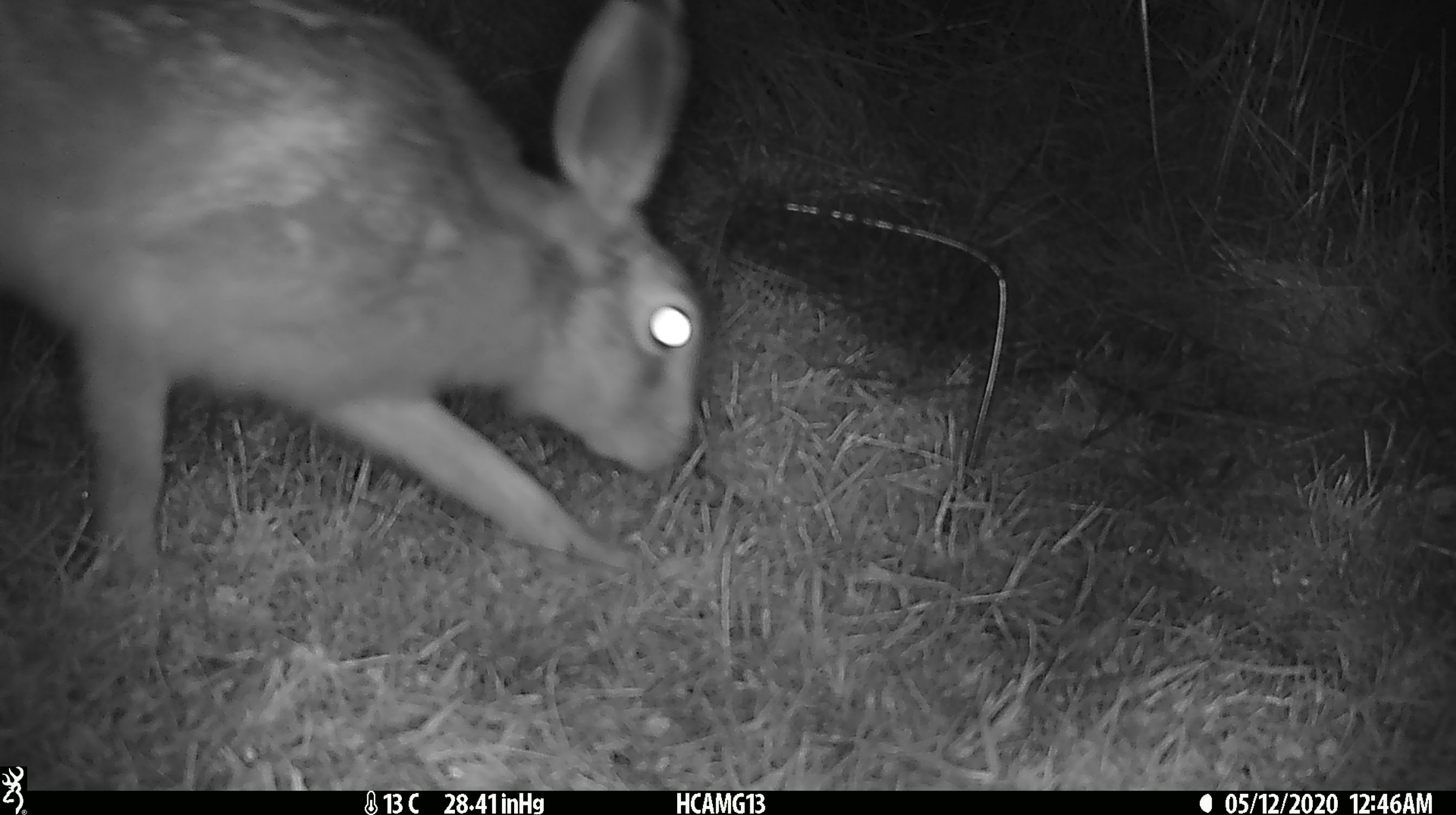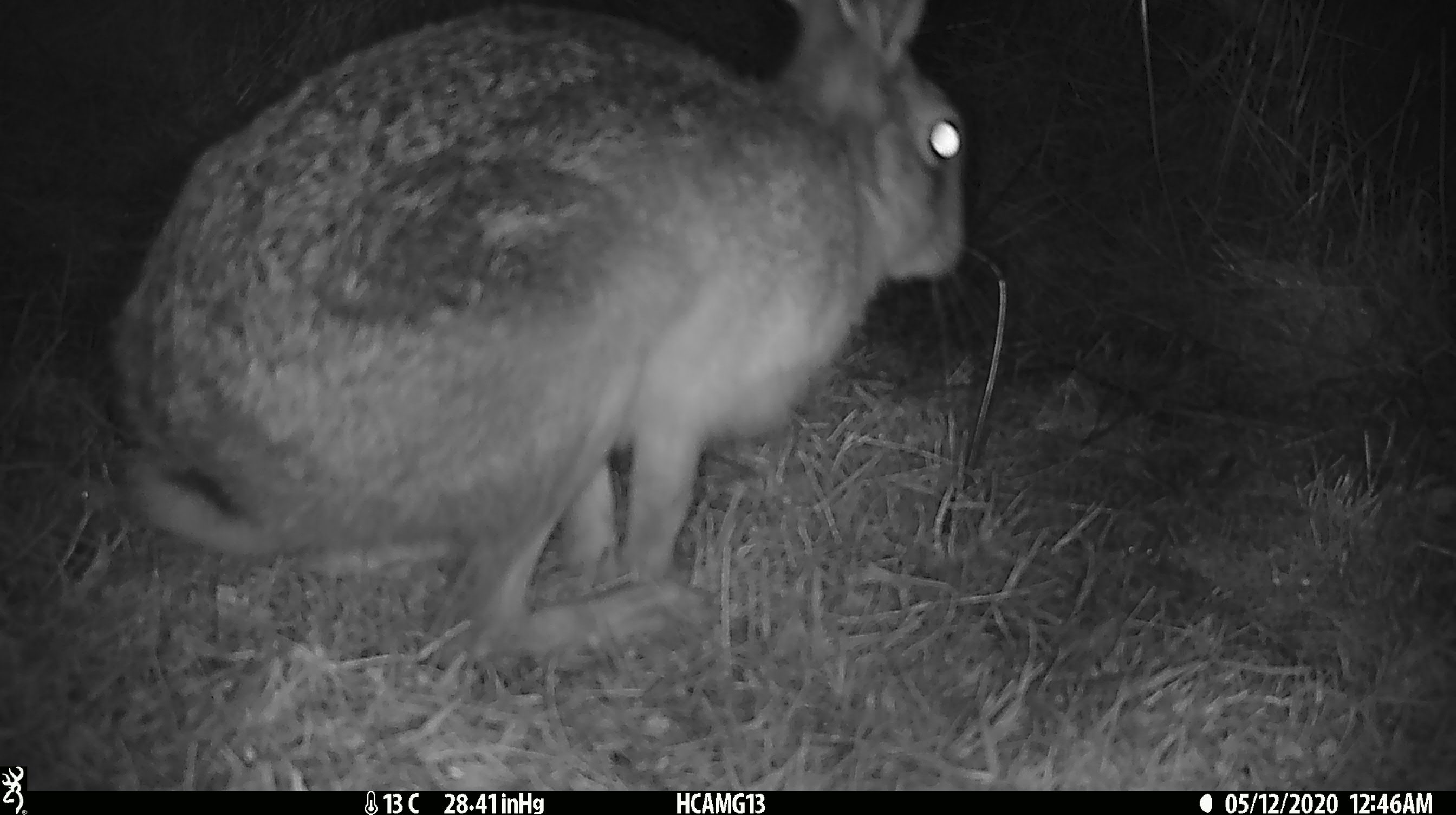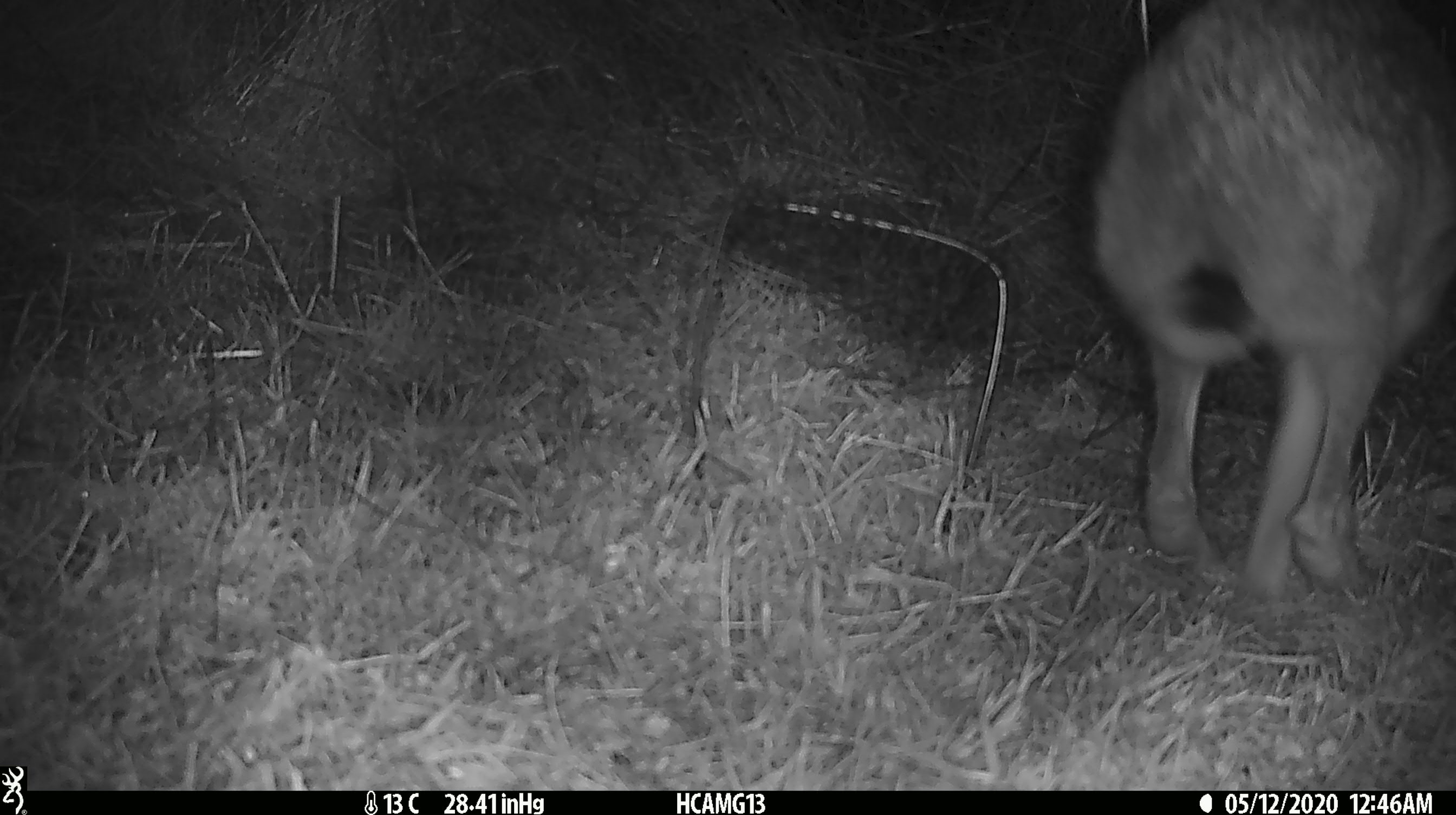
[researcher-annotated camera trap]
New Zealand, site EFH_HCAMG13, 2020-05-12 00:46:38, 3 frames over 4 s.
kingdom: Animalia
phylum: Chordata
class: Mammalia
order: Lagomorpha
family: Leporidae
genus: Lepus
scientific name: Lepus europaeus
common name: brown hare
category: hare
Hare (brown hare) (Lepus europaeus).